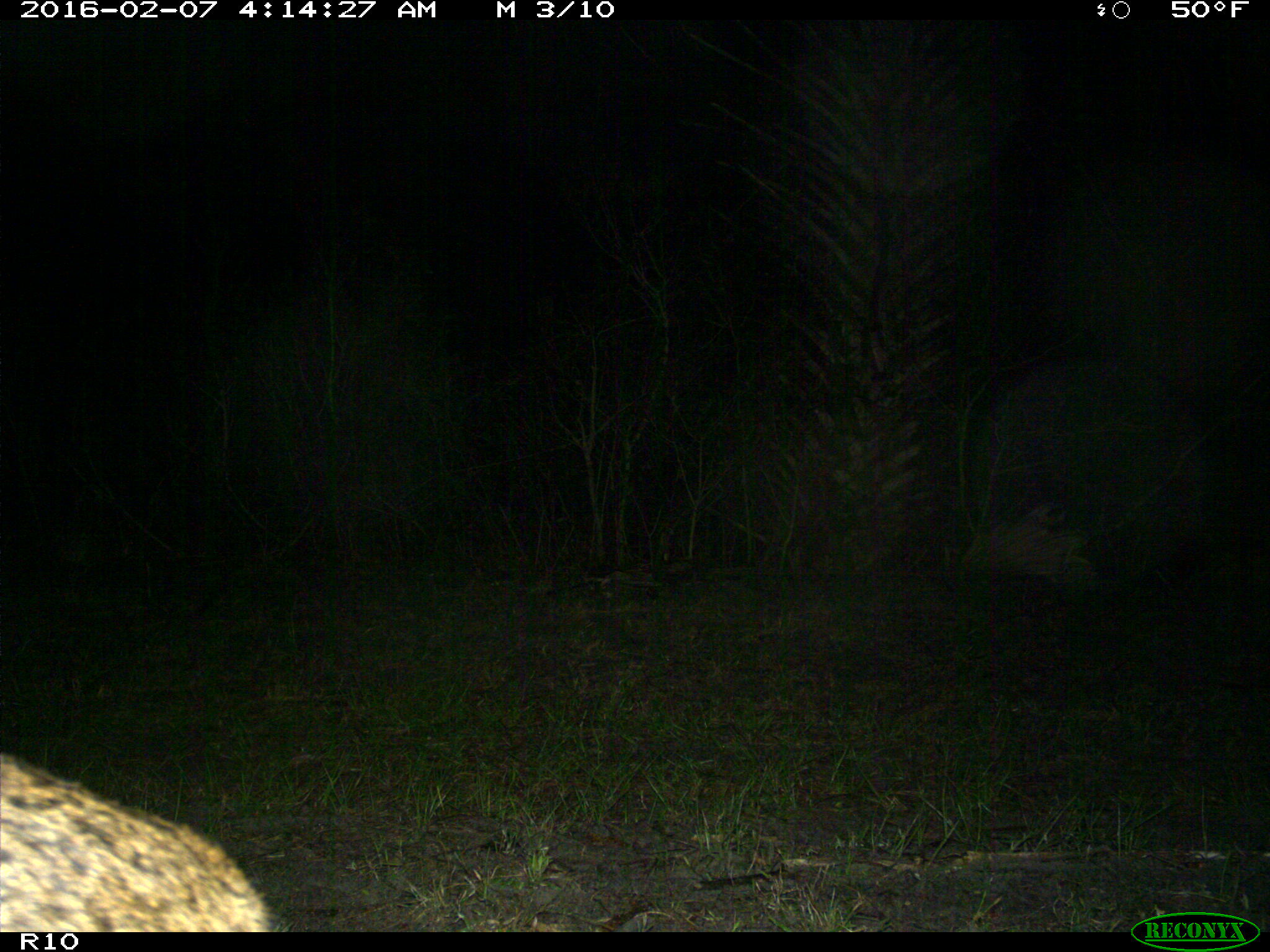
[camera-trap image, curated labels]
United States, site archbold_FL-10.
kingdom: Animalia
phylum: Chordata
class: Mammalia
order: Carnivora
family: Felidae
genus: Lynx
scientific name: Lynx rufus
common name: bobcat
Lynx rufus (bobcat).